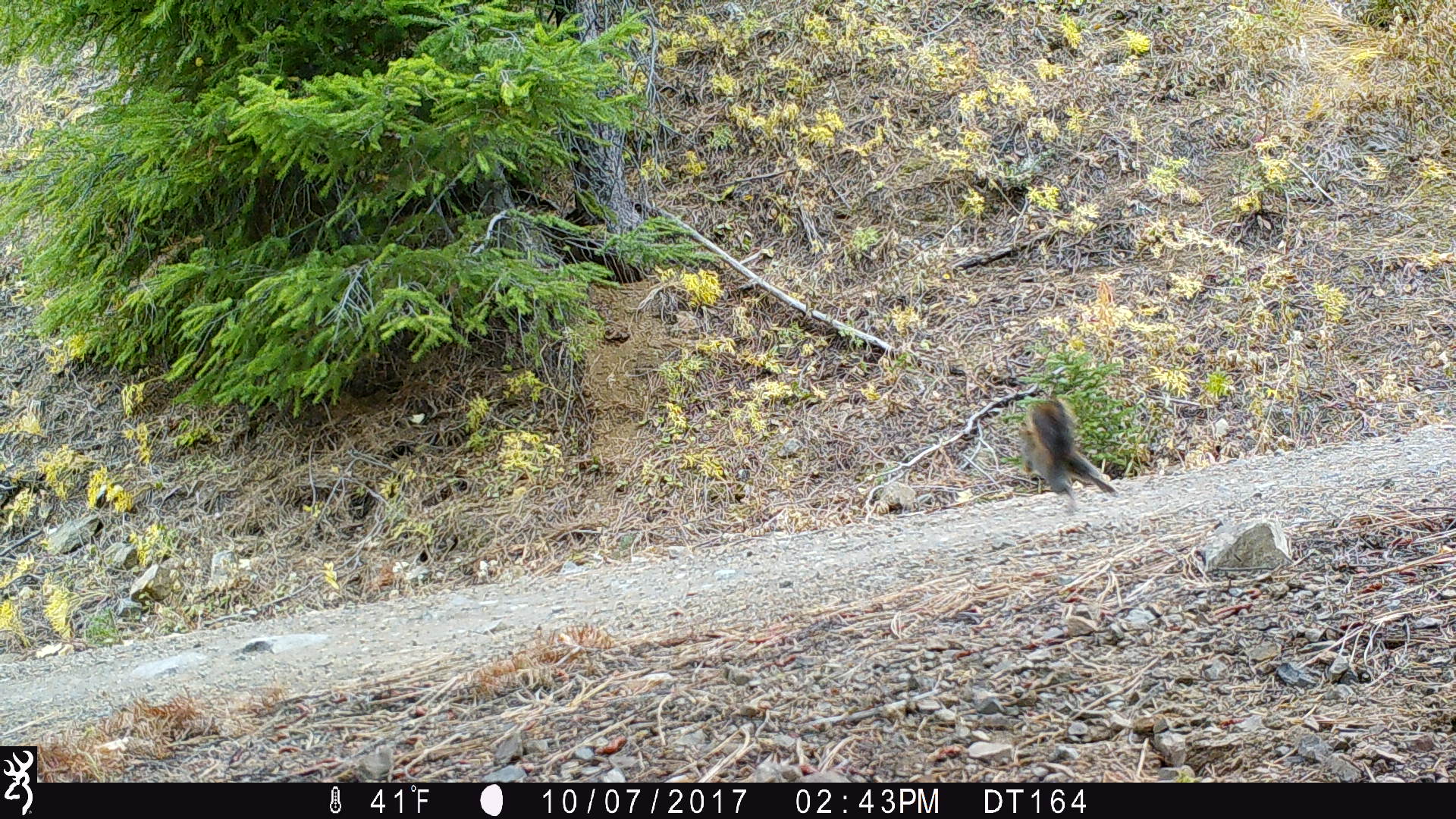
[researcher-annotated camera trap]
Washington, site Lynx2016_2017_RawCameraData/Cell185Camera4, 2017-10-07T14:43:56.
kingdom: Animalia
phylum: Chordata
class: Mammalia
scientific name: Mammalia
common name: small mammal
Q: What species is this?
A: Small mammal (Mammalia).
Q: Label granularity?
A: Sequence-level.